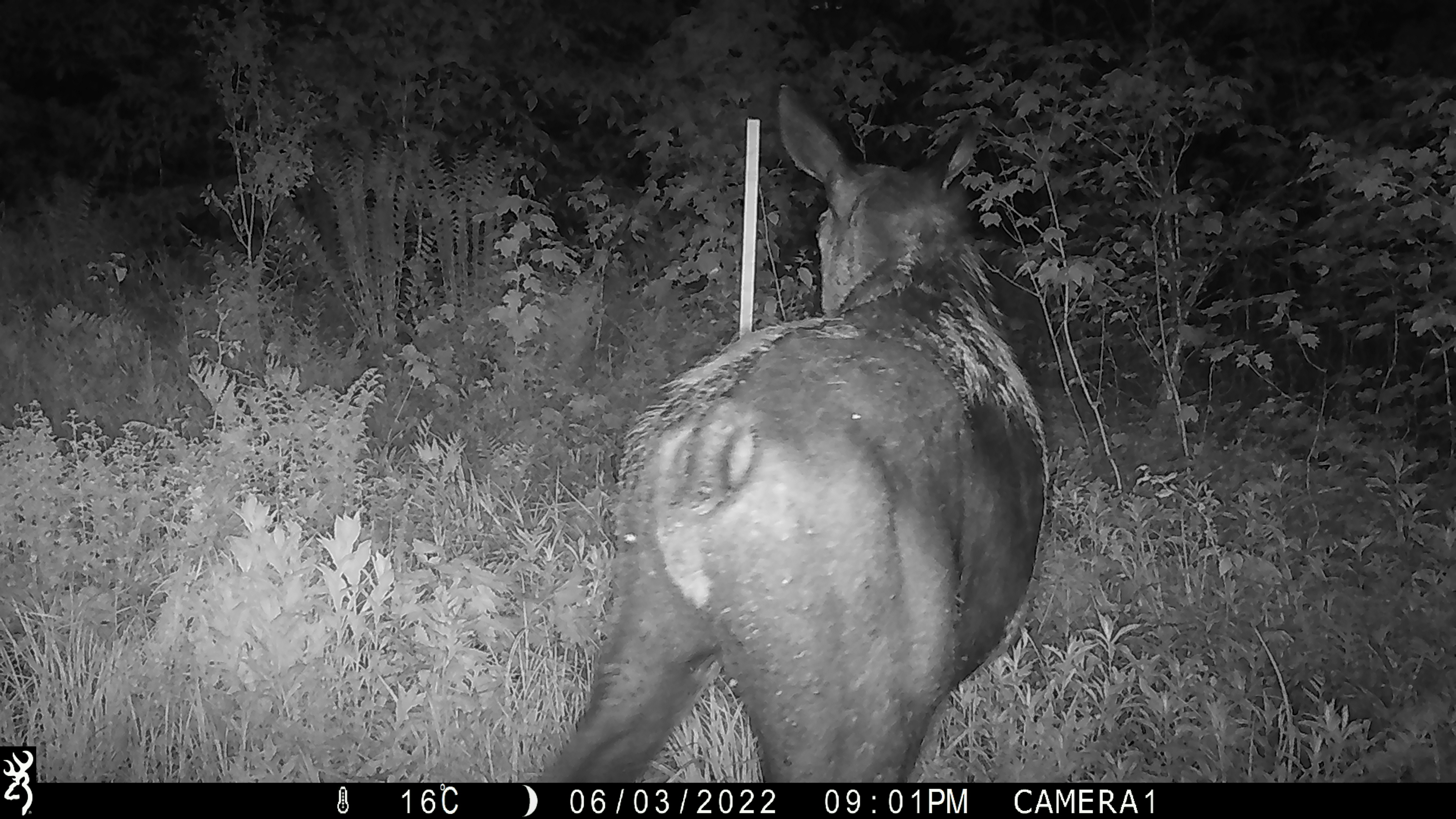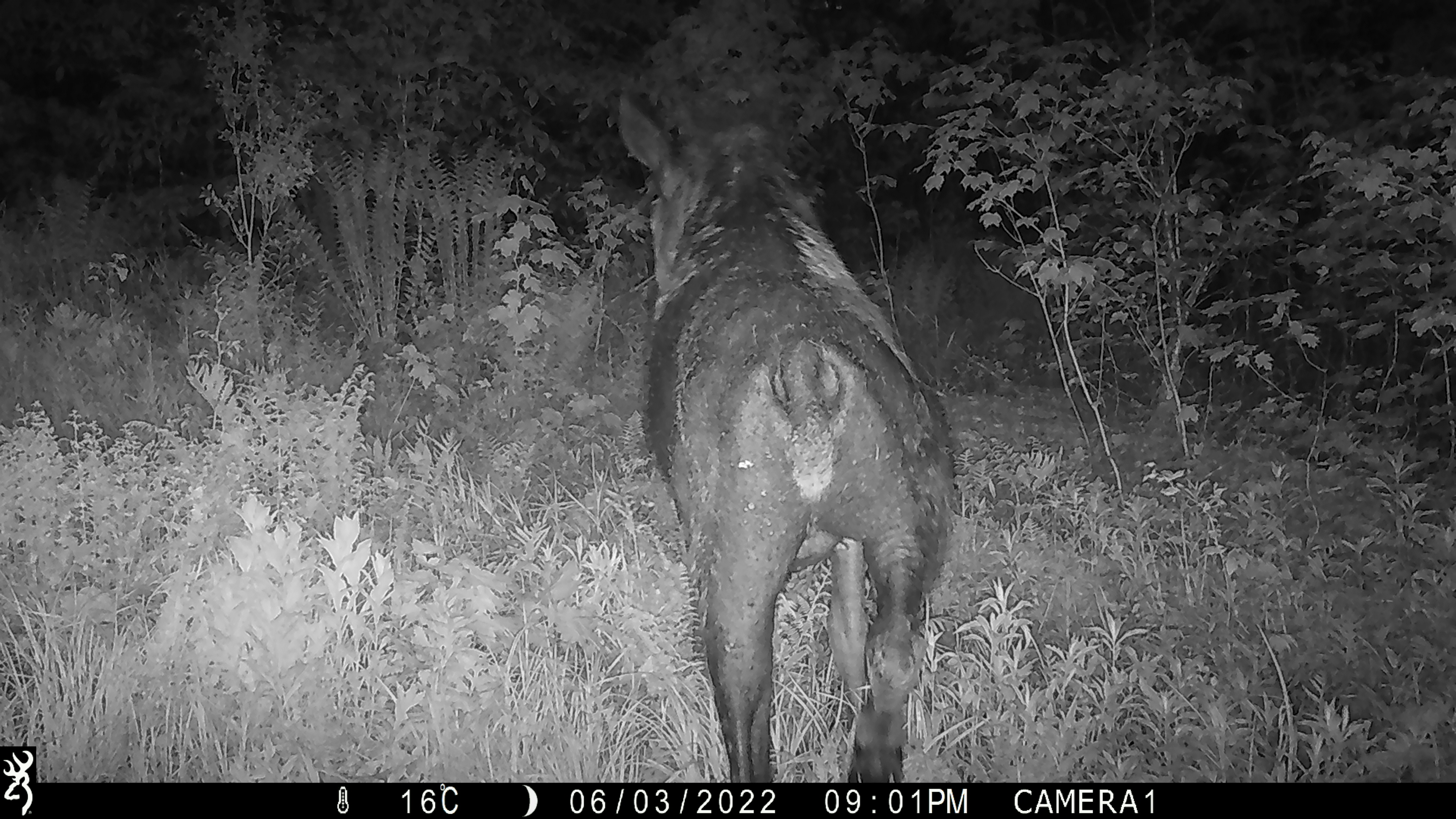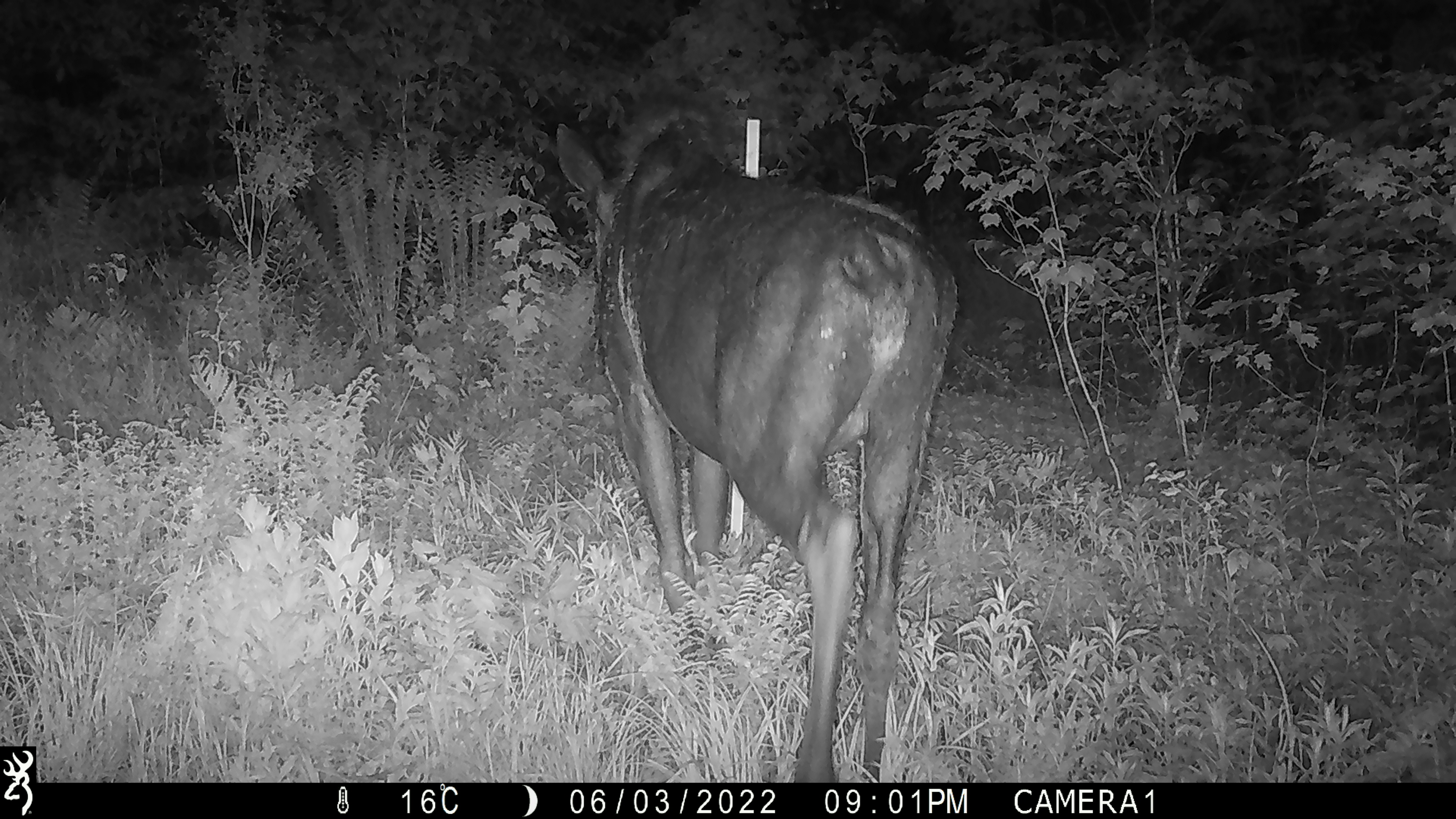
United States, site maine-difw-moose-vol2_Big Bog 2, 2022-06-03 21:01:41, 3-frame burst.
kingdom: Animalia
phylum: Chordata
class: Mammalia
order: Artiodactyla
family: Cervidae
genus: Alces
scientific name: Alces alces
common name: moose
Moose (Alces alces).